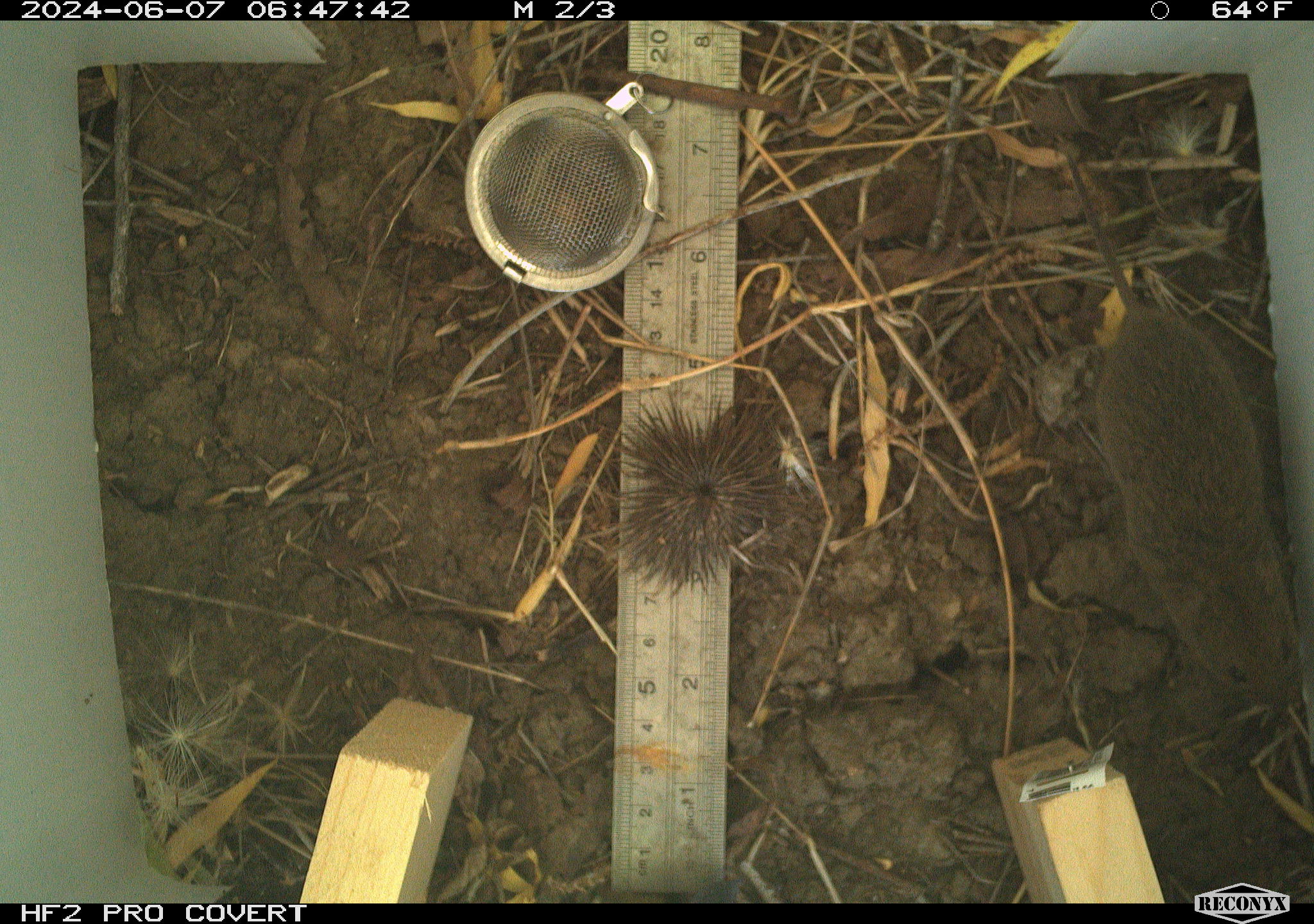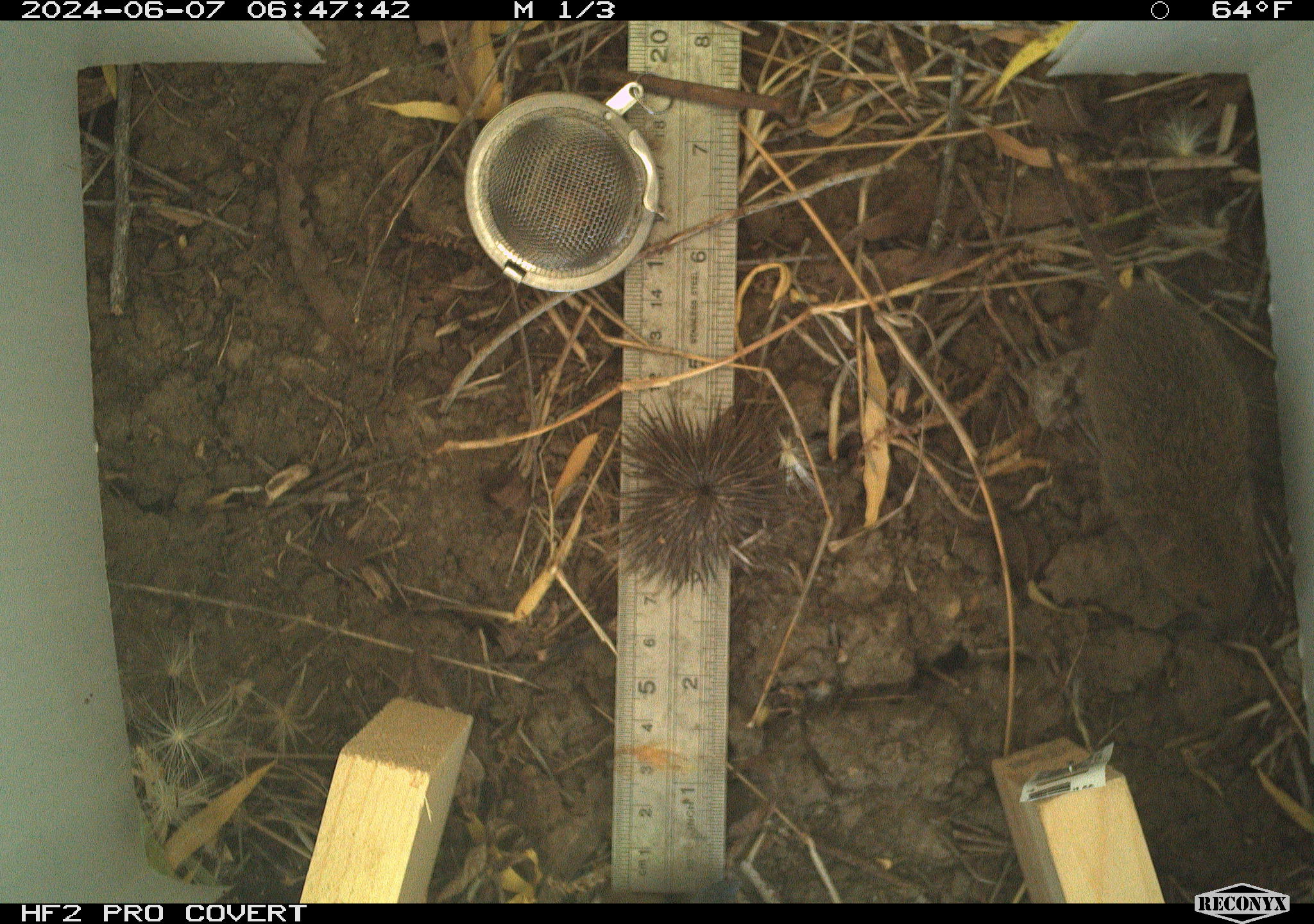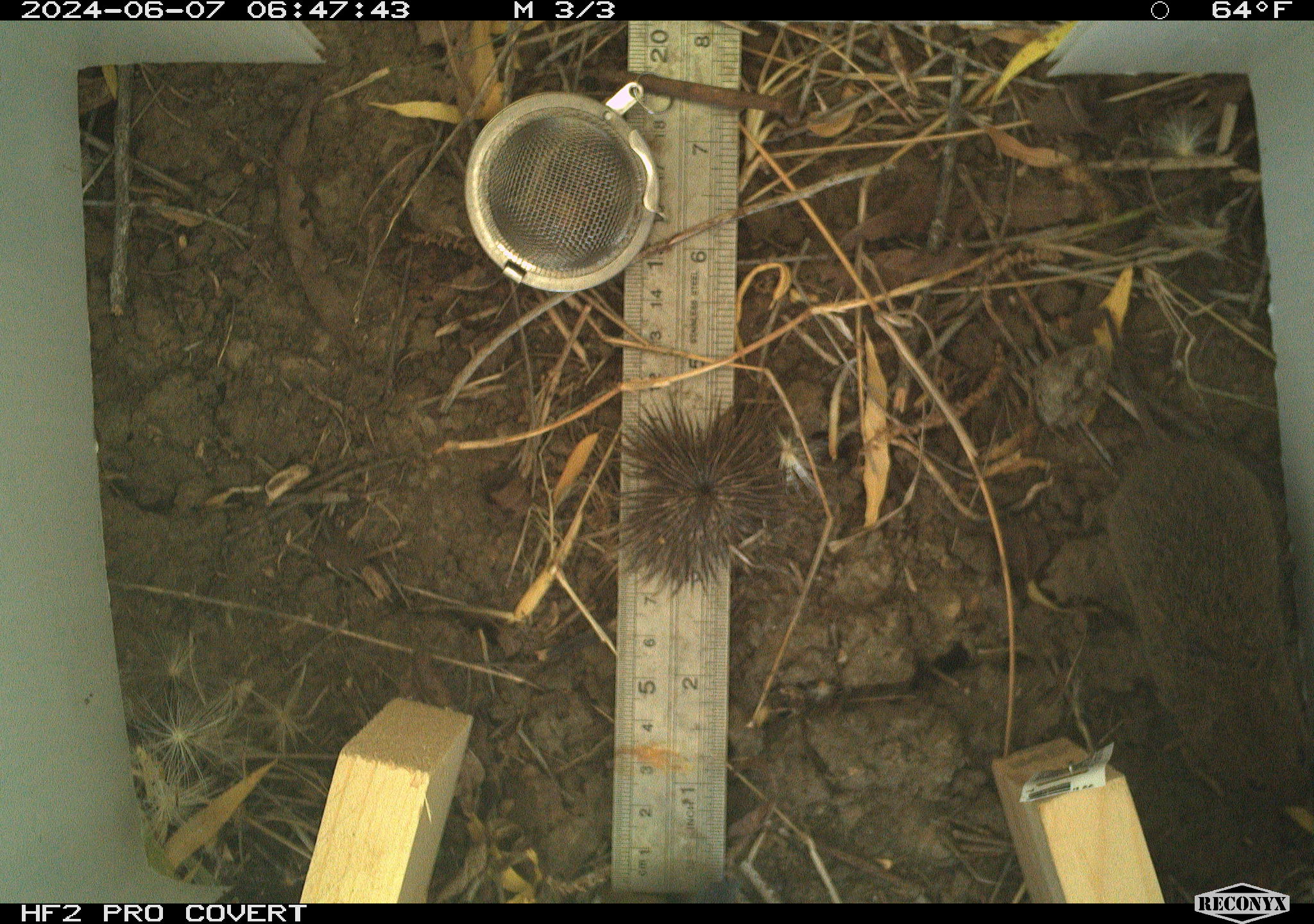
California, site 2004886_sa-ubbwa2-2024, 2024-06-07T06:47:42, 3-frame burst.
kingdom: Animalia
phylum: Chordata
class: Mammalia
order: Rodentia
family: Cricetidae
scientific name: Arvicolinae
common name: voles, lemmings, and muskrats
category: arvicolinae subfamily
Arvicolinae subfamily (voles, lemmings, and muskrats) (Arvicolinae).